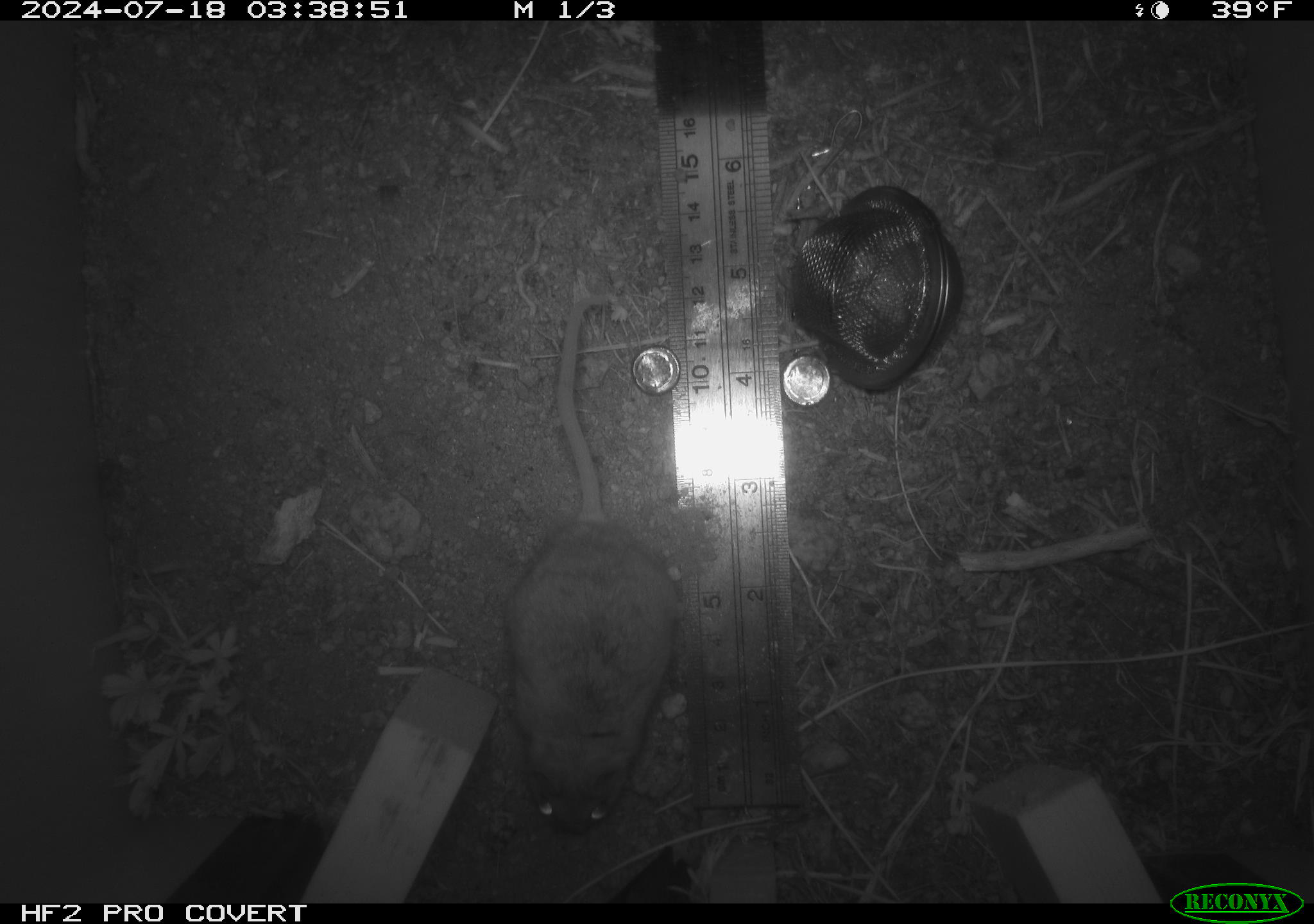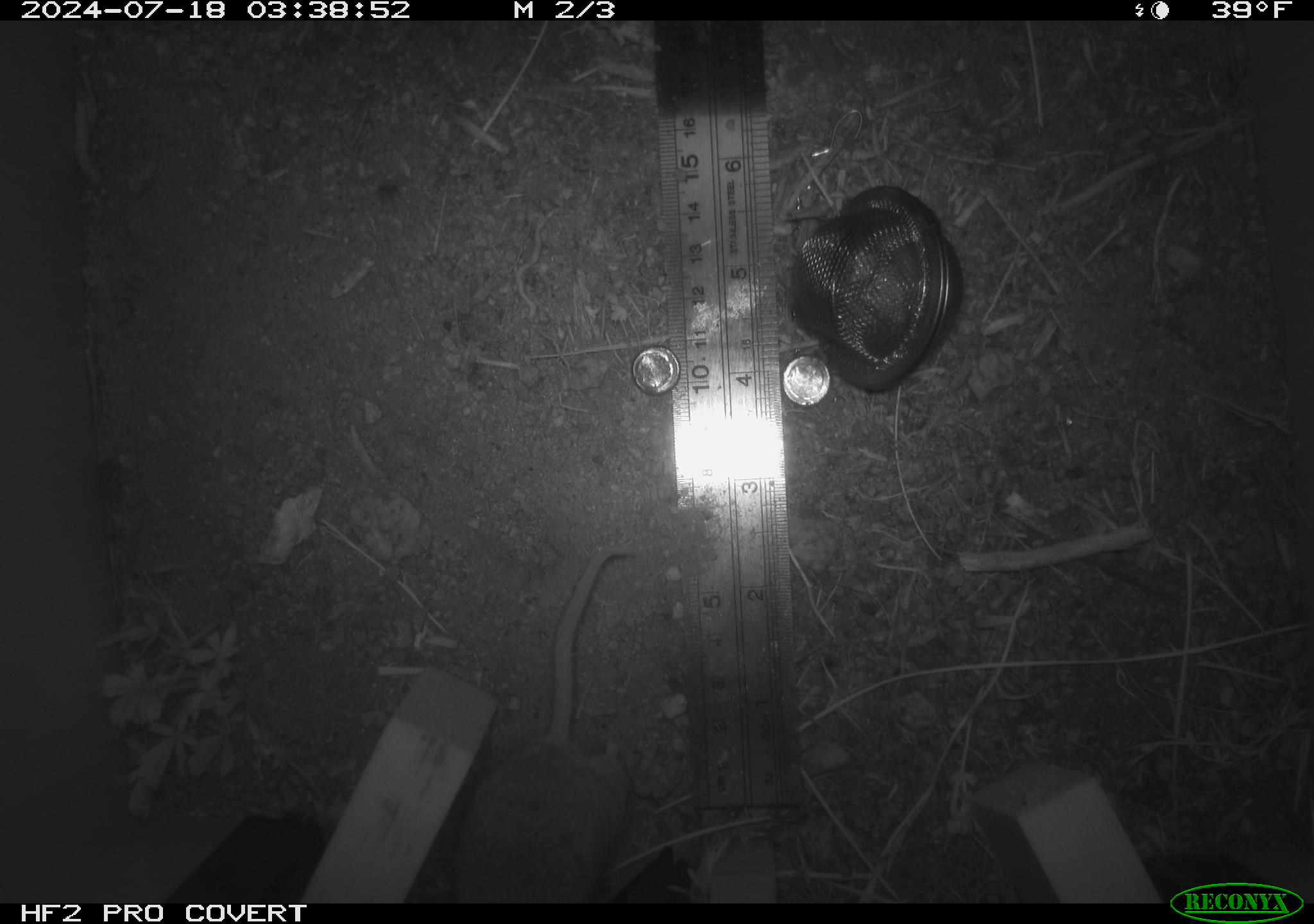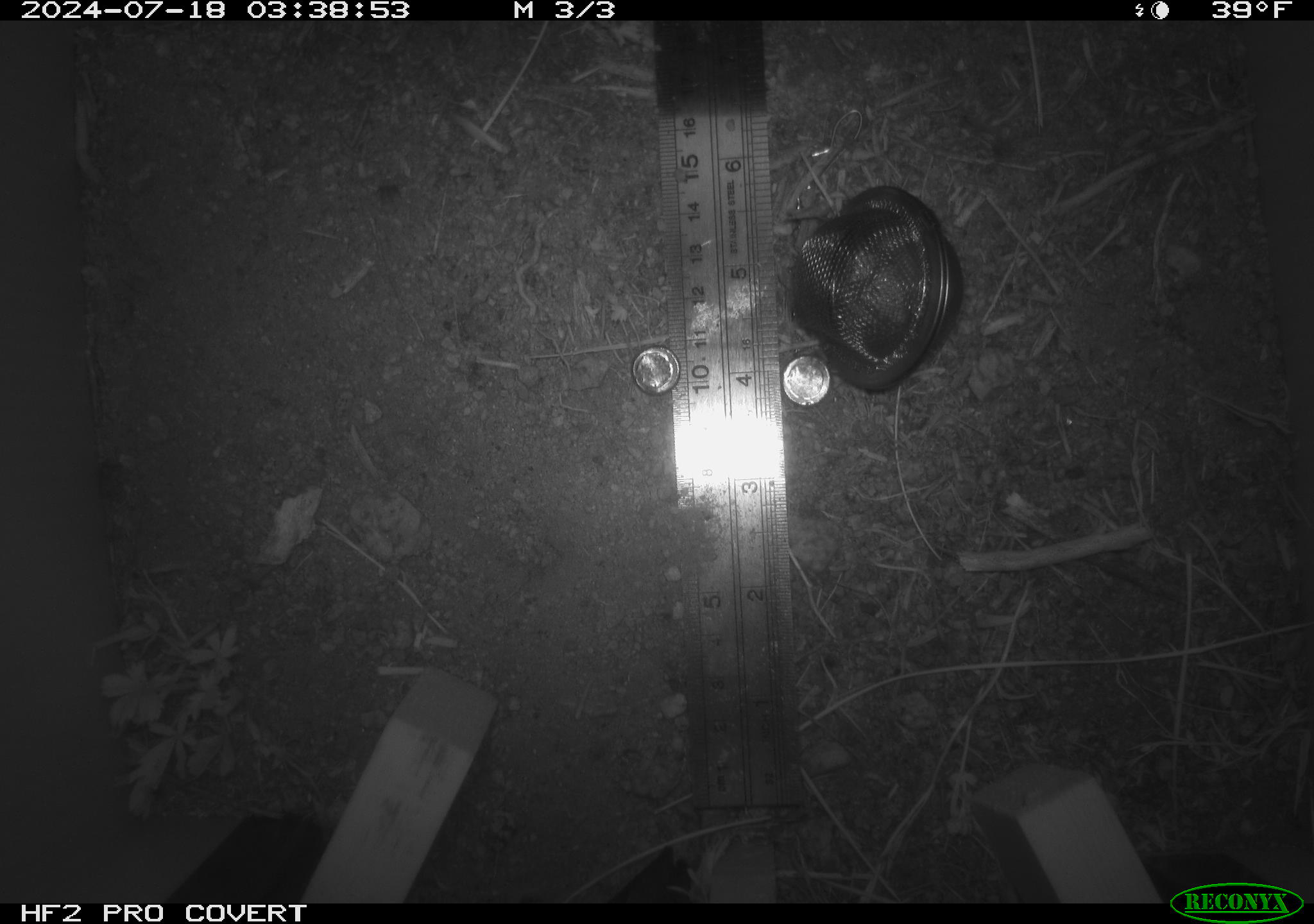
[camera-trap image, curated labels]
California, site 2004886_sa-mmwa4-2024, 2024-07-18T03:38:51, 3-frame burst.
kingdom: Animalia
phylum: Chordata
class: Mammalia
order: Rodentia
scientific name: Rodentia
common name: mouse species